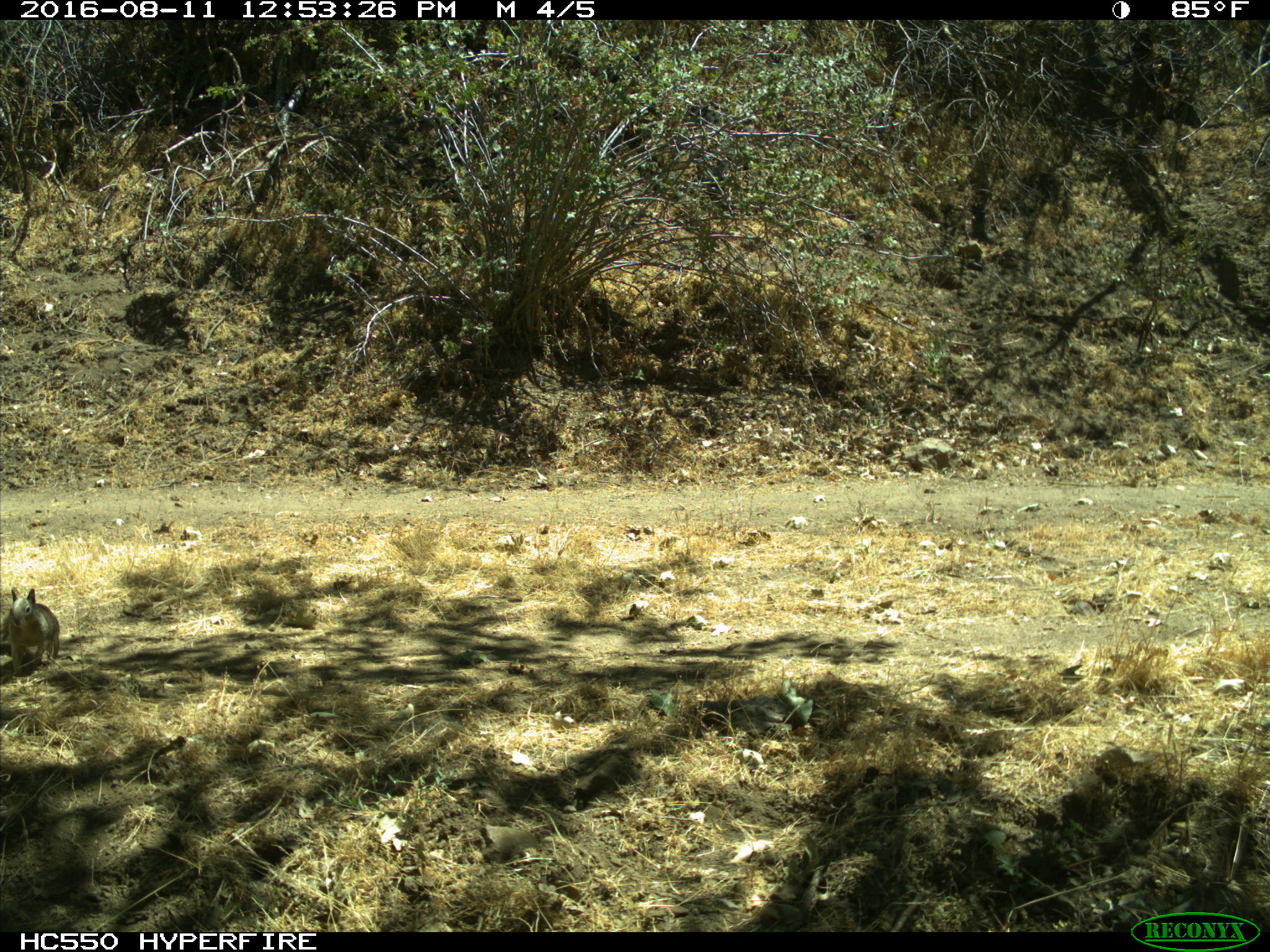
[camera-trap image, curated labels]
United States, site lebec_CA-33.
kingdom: Animalia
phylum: Chordata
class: Mammalia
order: Rodentia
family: Sciuridae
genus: Otospermophilus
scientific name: Otospermophilus beecheyi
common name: california ground squirrel